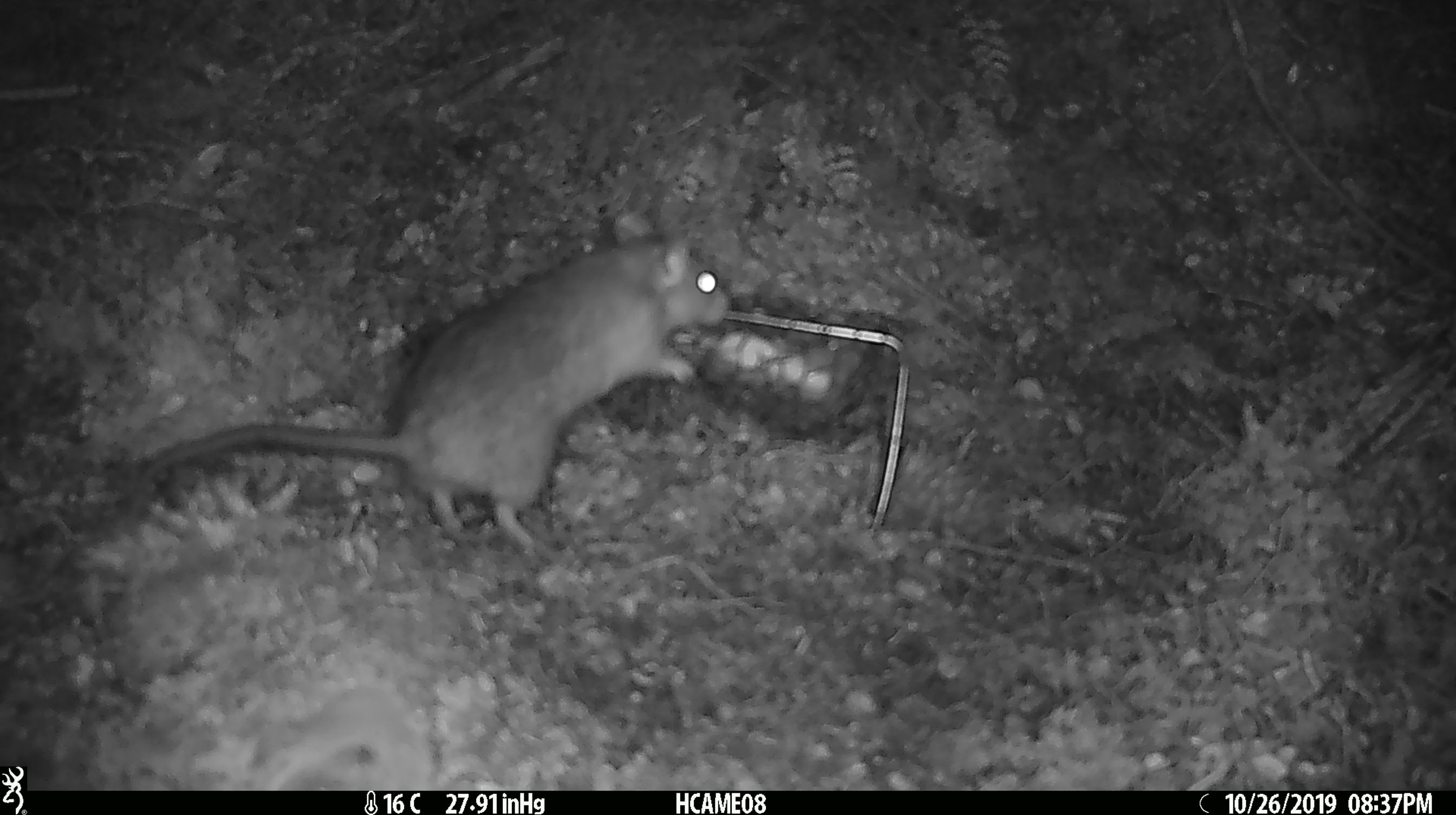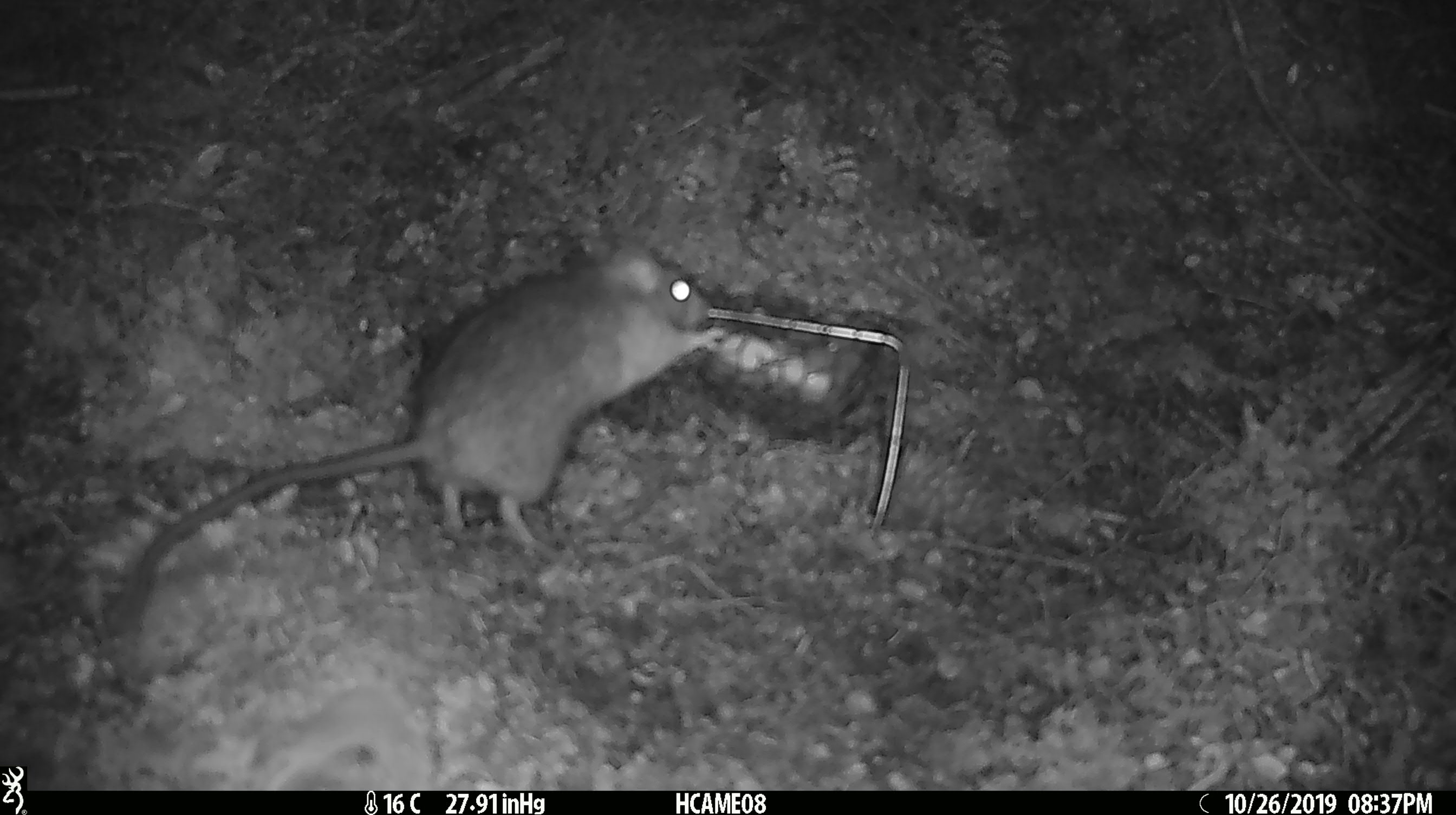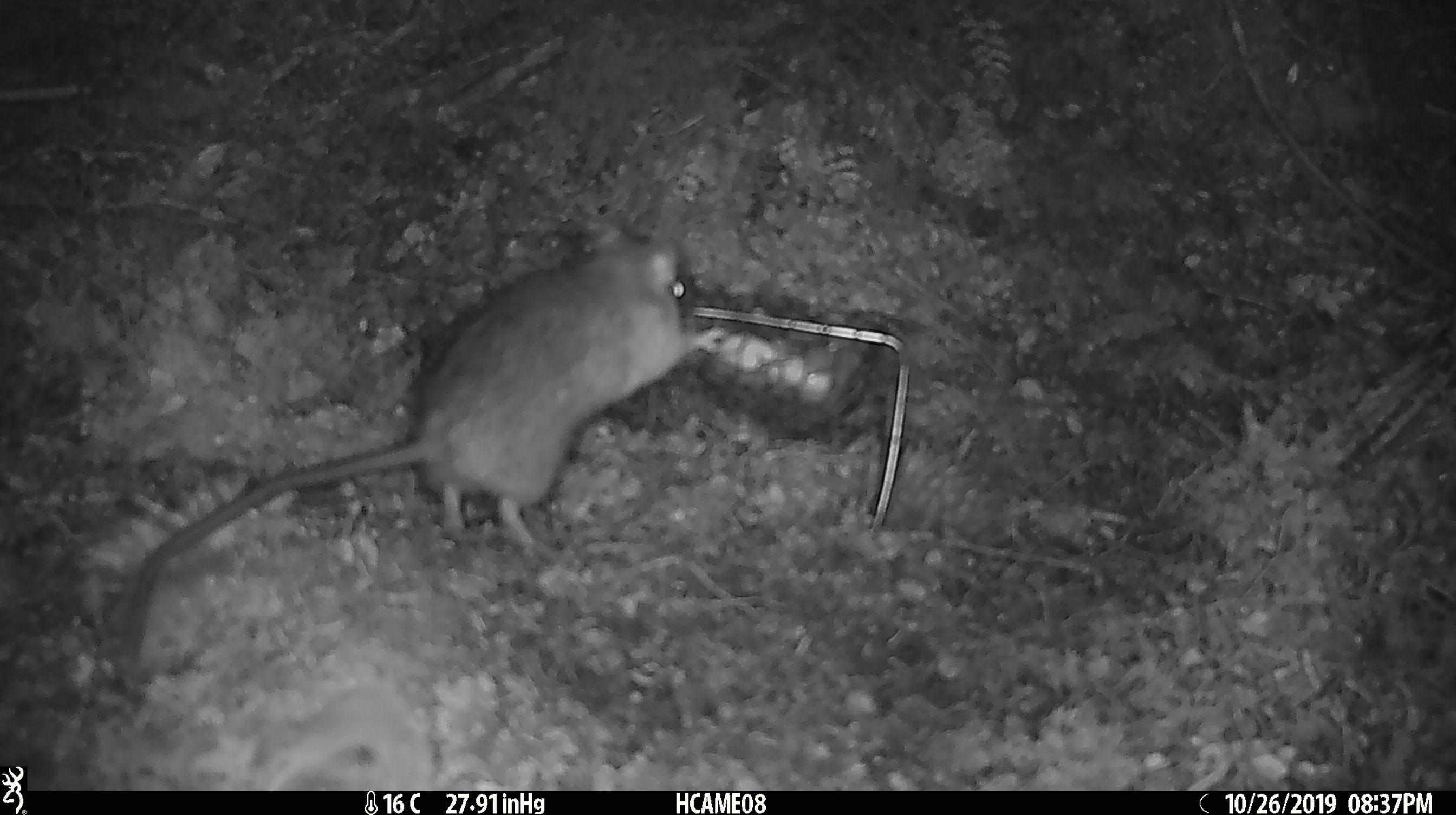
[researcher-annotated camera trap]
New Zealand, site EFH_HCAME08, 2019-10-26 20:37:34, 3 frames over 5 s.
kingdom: Animalia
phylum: Chordata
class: Mammalia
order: Rodentia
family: Muridae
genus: Rattus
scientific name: Rattus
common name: rat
Rat (Rattus).